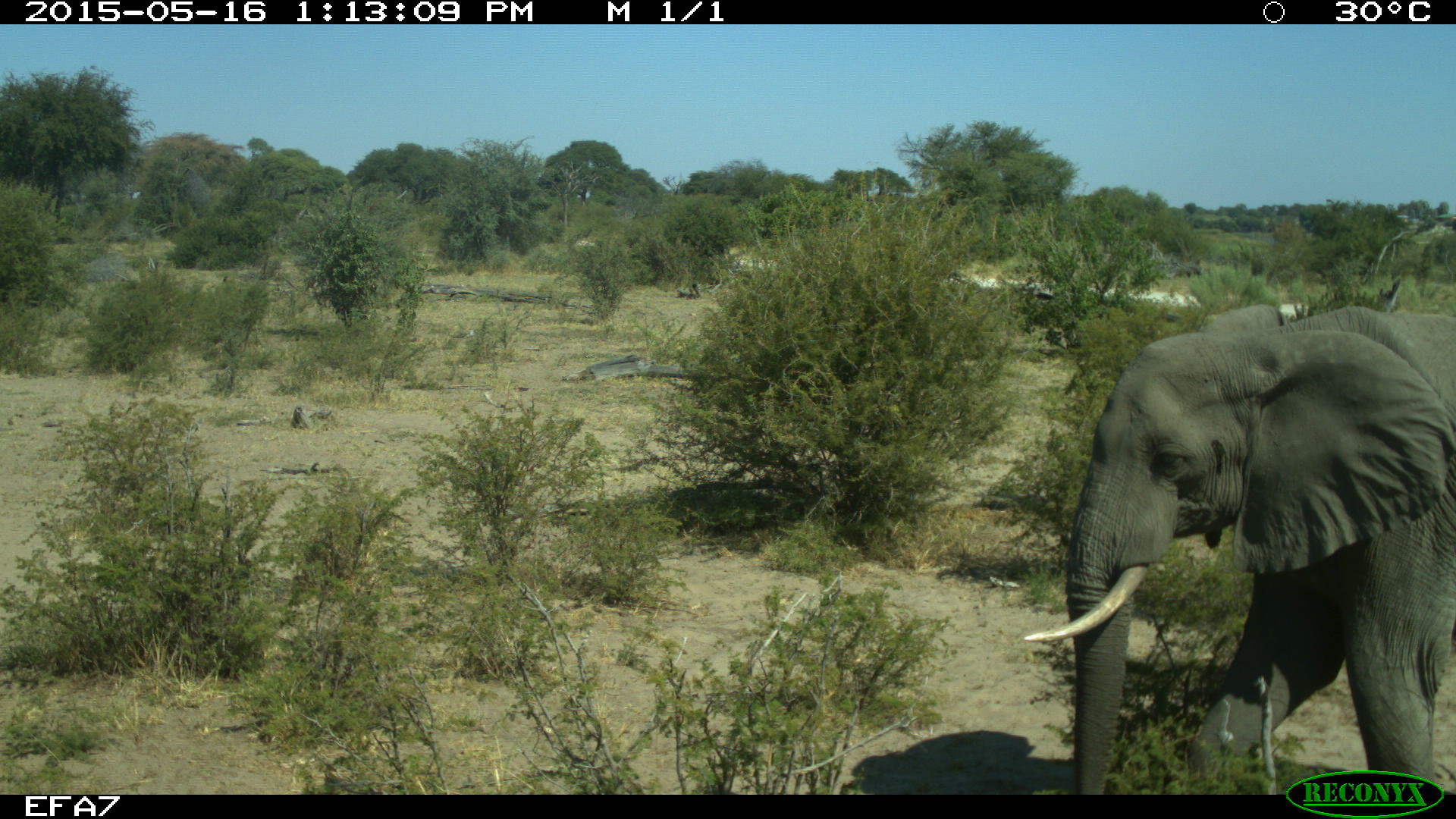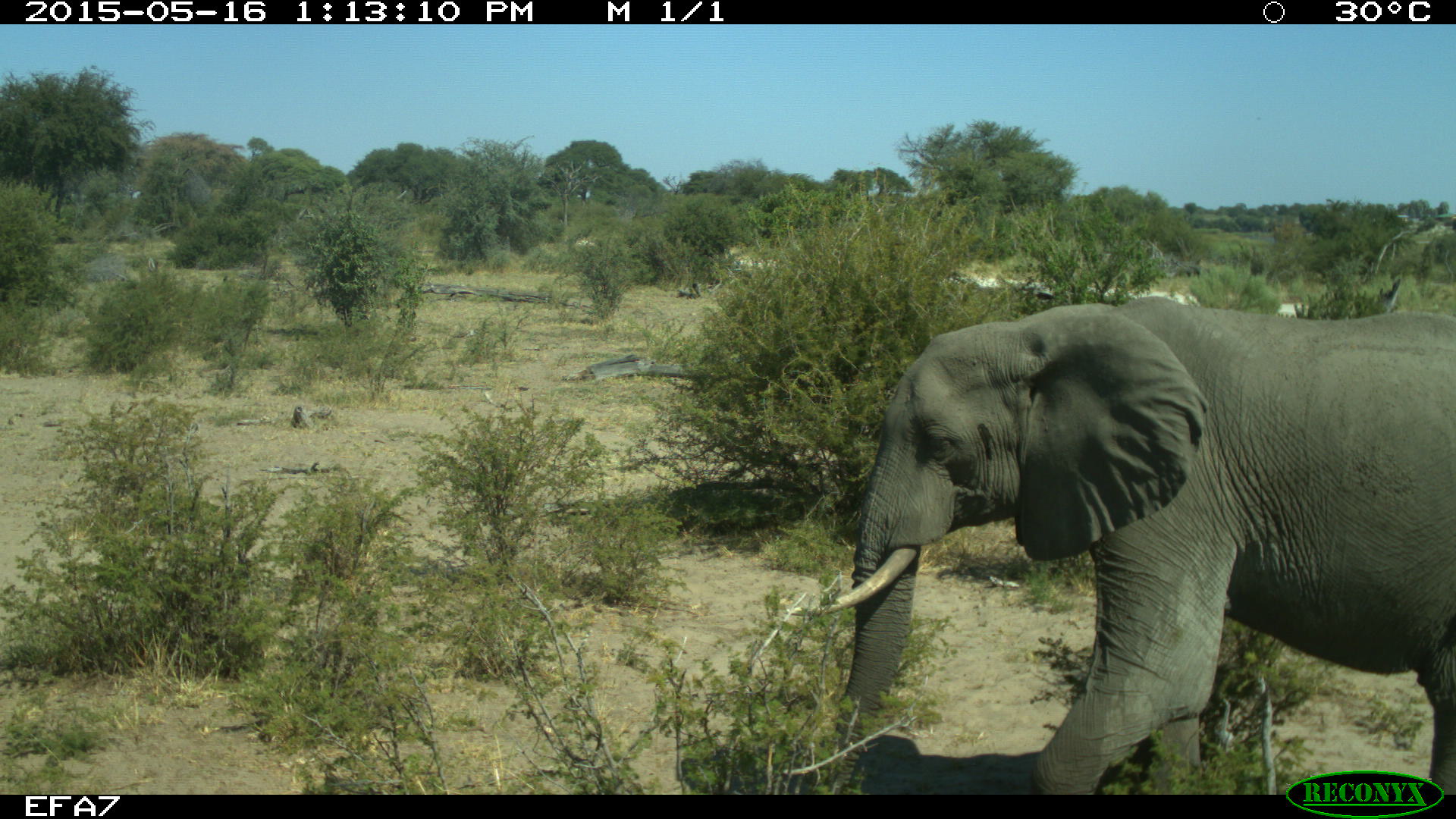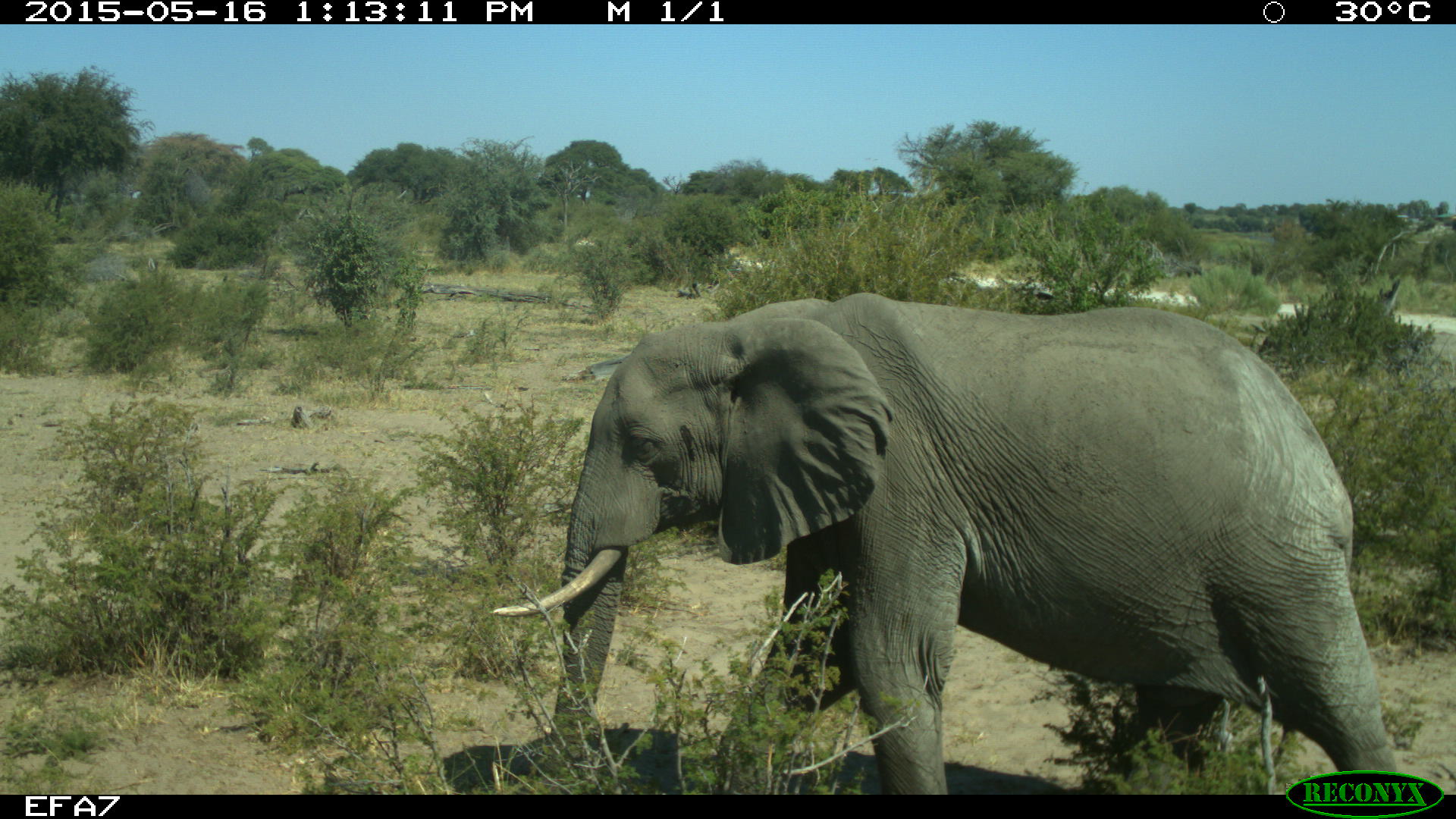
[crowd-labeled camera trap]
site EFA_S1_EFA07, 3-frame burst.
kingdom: Animalia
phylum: Chordata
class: Mammalia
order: Proboscidea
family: Elephantidae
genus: Loxodonta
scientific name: Loxodonta africana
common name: african bush elephant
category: elephant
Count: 1.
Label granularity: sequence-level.